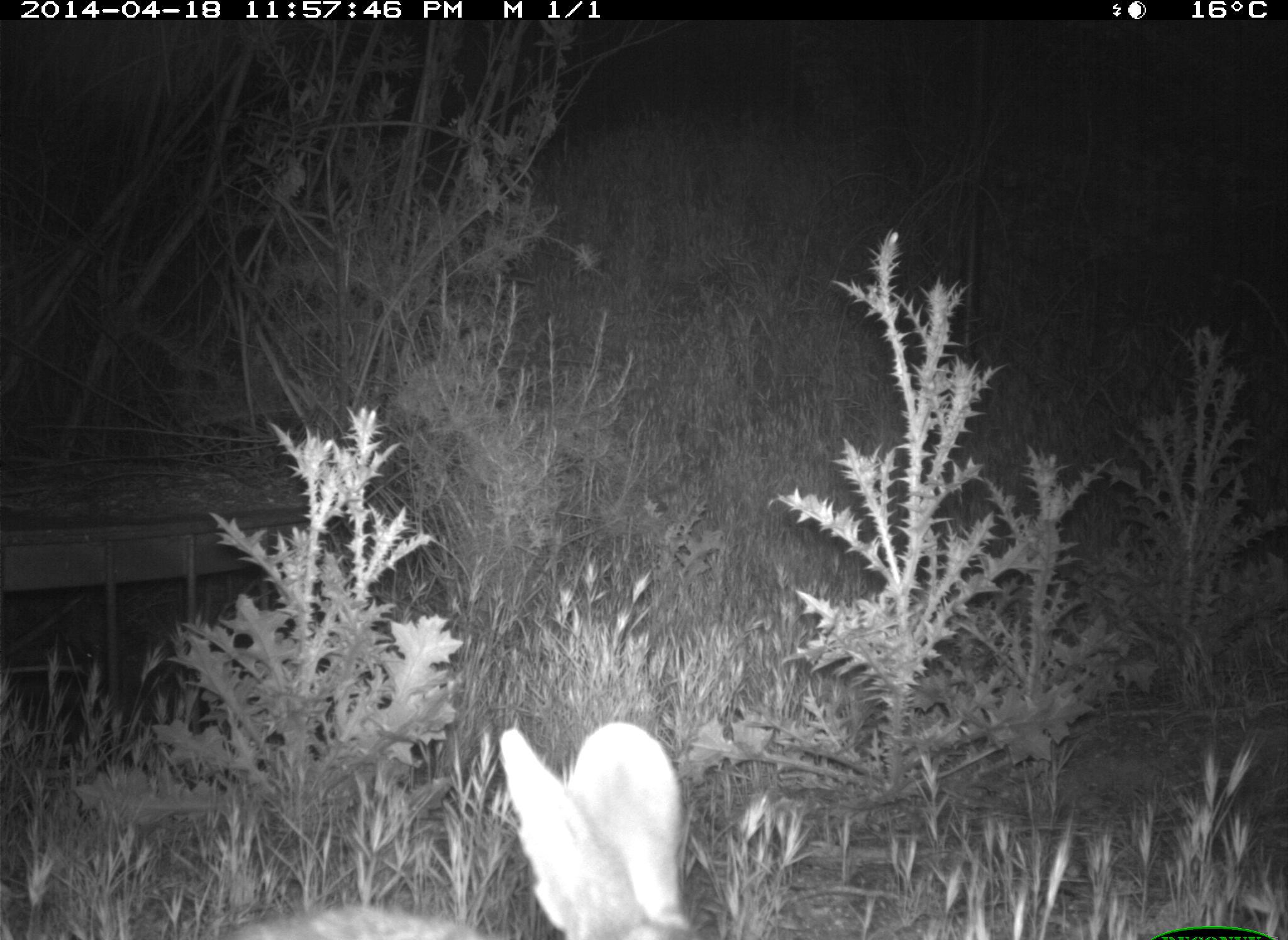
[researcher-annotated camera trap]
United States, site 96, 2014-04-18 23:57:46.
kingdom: Animalia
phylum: Chordata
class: Mammalia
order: Lagomorpha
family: Leporidae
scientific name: Leporidae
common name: rabbits and hares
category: rabbit